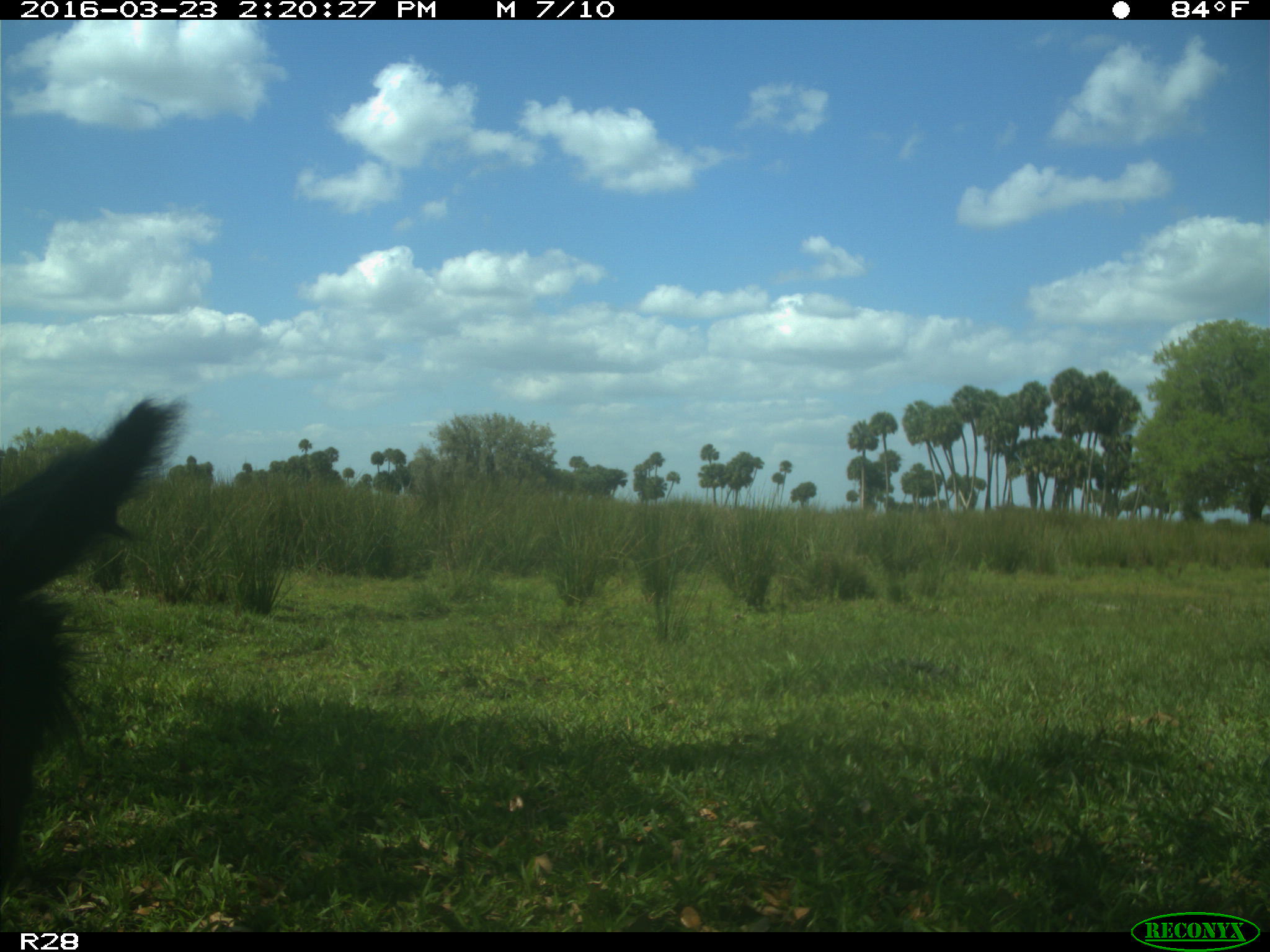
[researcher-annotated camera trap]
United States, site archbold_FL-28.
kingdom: Animalia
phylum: Chordata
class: Mammalia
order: Artiodactyla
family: Bovidae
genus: Bos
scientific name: Bos taurus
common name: domestic cow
Bos taurus (domestic cow).